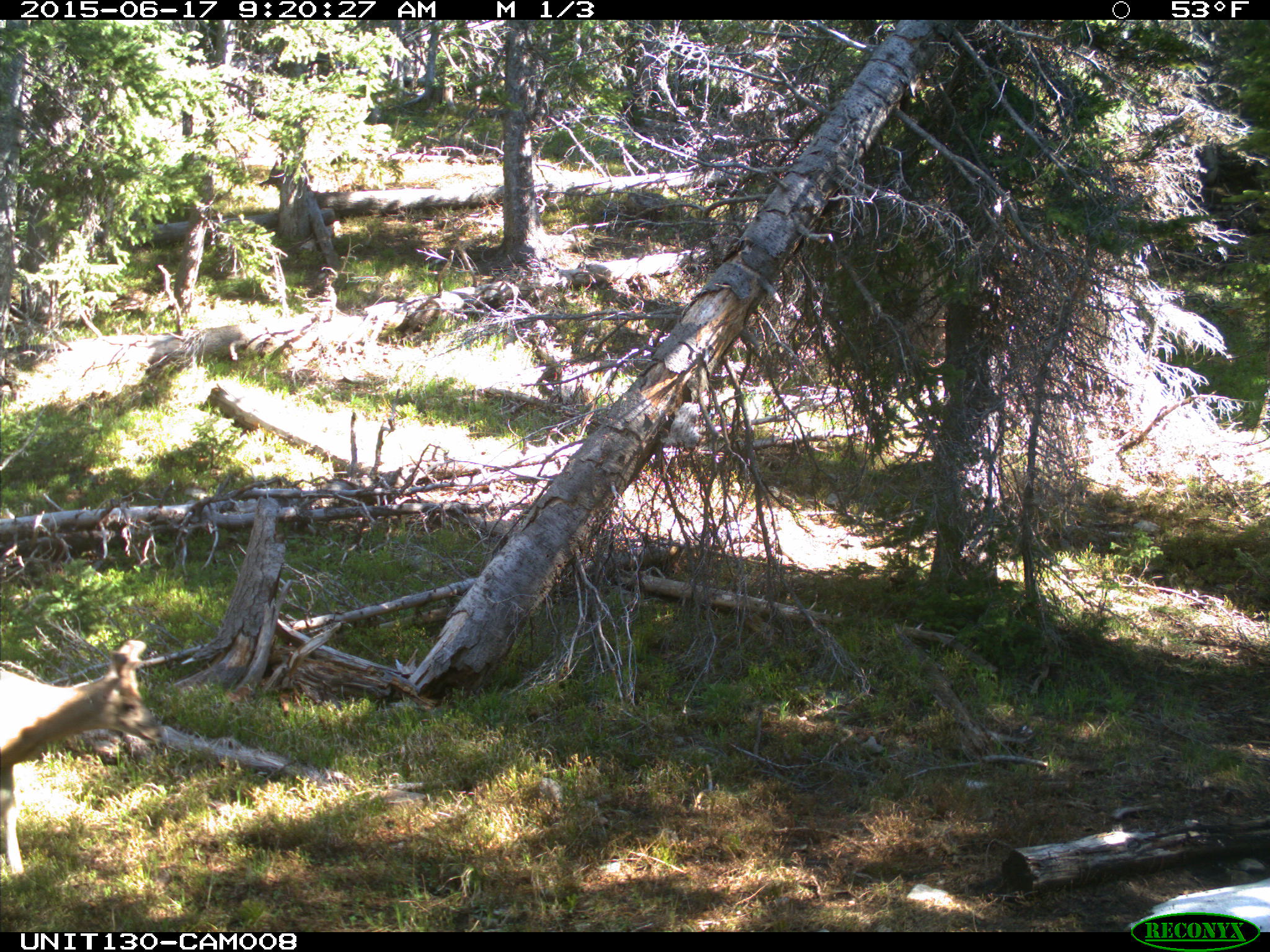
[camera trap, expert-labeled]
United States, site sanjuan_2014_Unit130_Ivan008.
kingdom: Animalia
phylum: Chordata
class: Mammalia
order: Artiodactyla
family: Cervidae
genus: Odocoileus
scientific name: Odocoileus hemionus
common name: mule deer